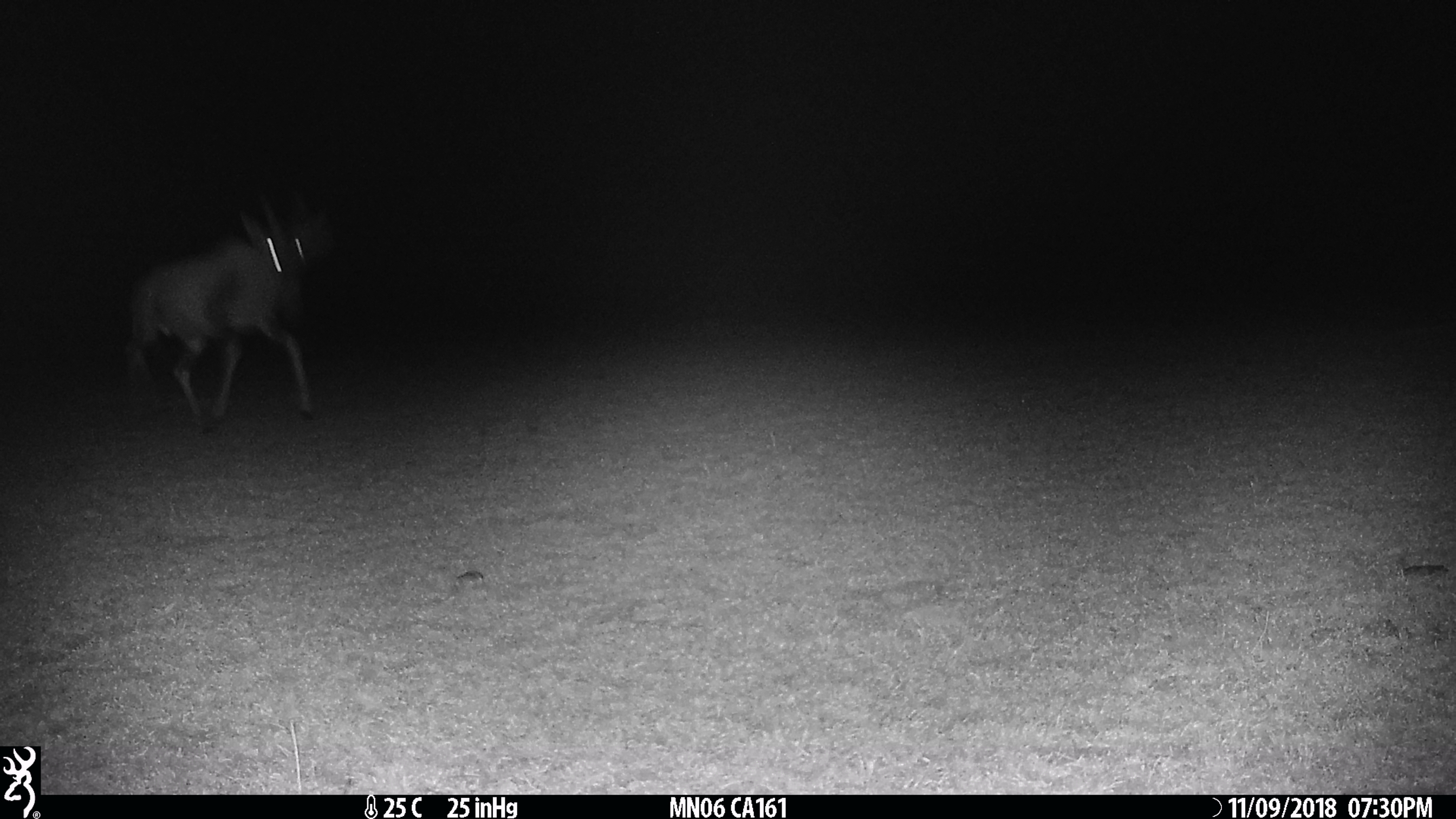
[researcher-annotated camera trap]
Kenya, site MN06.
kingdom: Animalia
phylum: Chordata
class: Mammalia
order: Artiodactyla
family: Bovidae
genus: Damaliscus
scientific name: Damaliscus lunatus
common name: topi